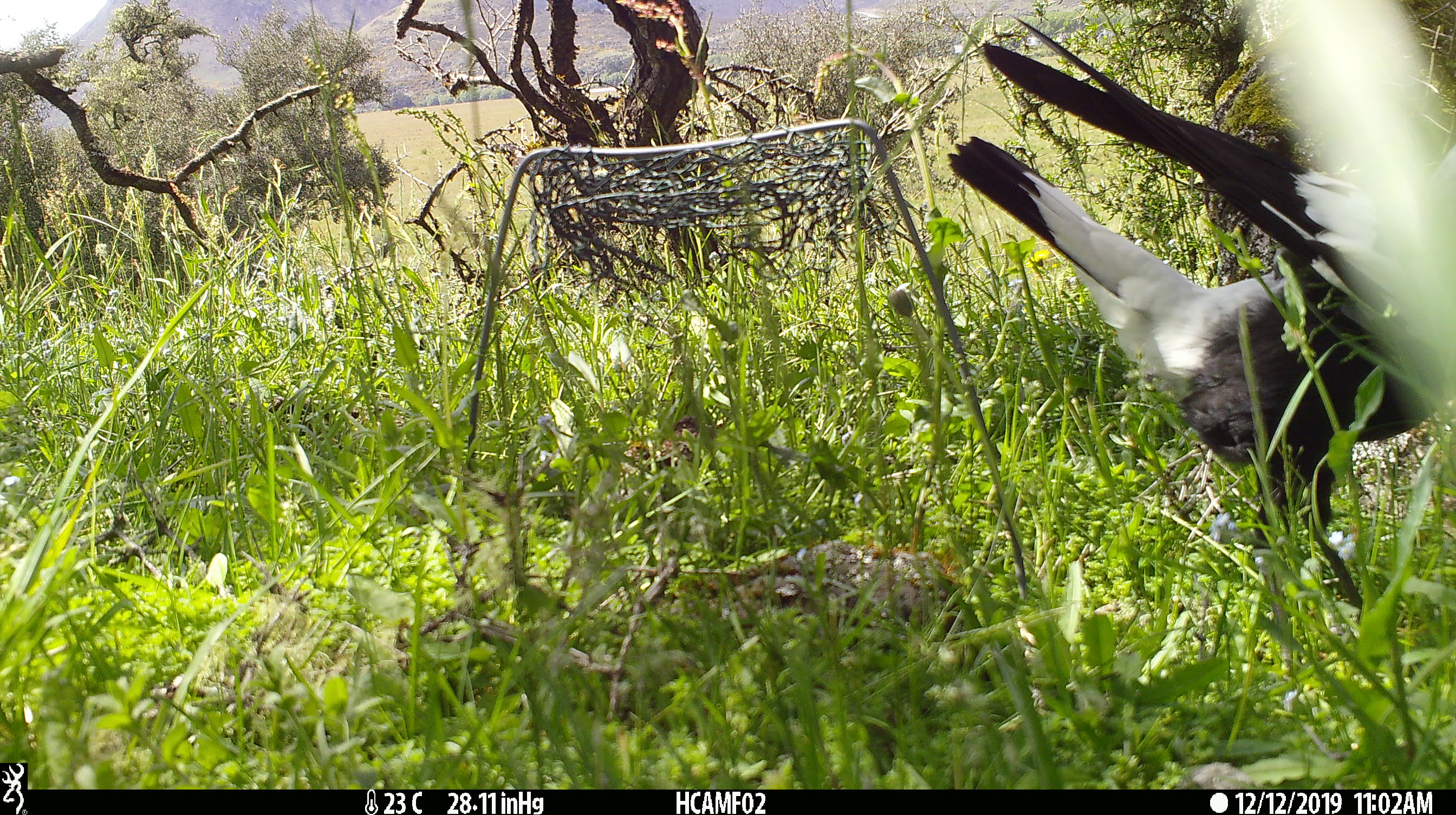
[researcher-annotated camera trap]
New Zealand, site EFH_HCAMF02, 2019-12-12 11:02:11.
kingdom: Animalia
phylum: Chordata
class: Aves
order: Passeriformes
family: Artamidae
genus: Gymnorhina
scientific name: Gymnorhina tibicen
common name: australian magpie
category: magpie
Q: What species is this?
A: Magpie (australian magpie) (Gymnorhina tibicen).